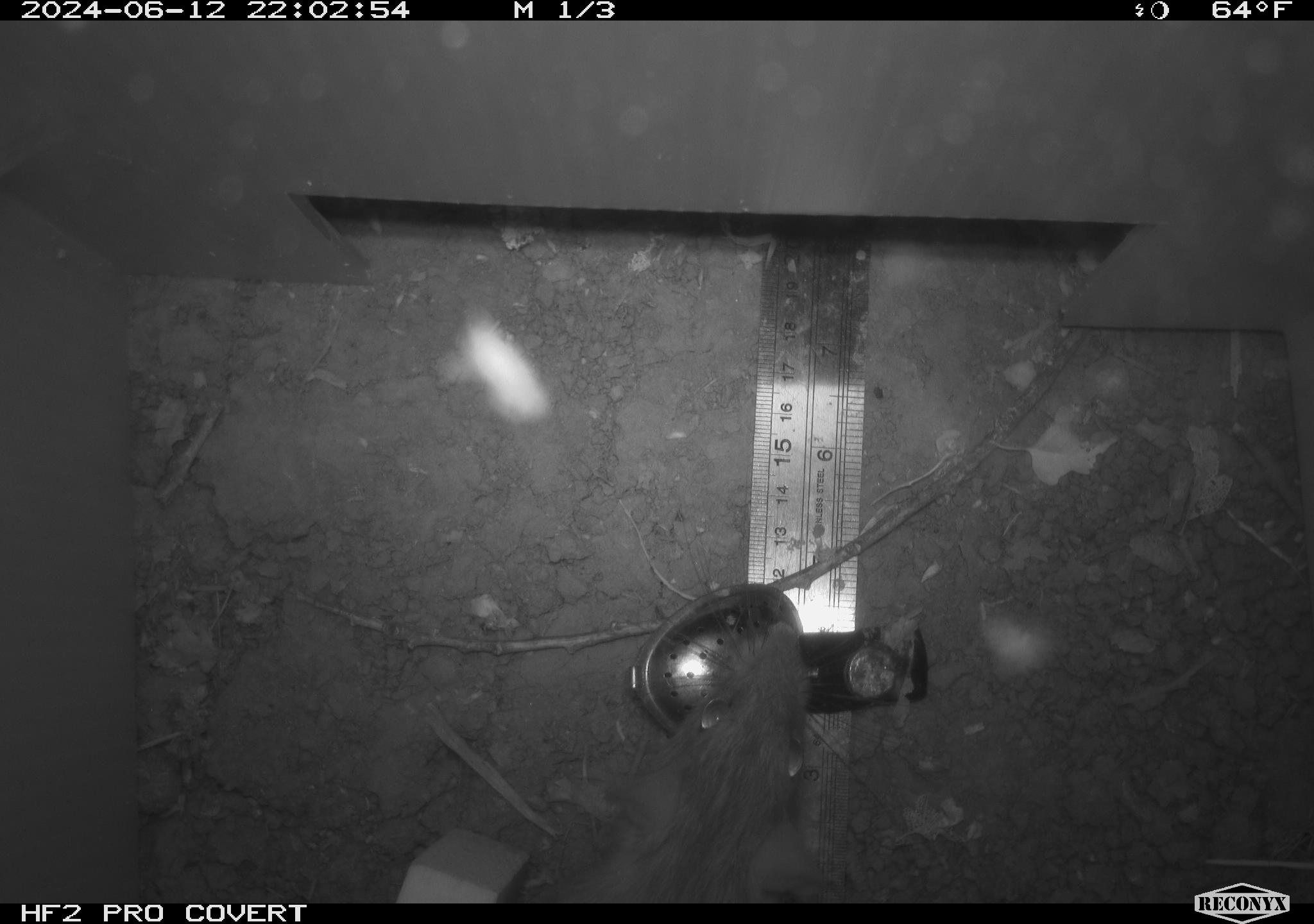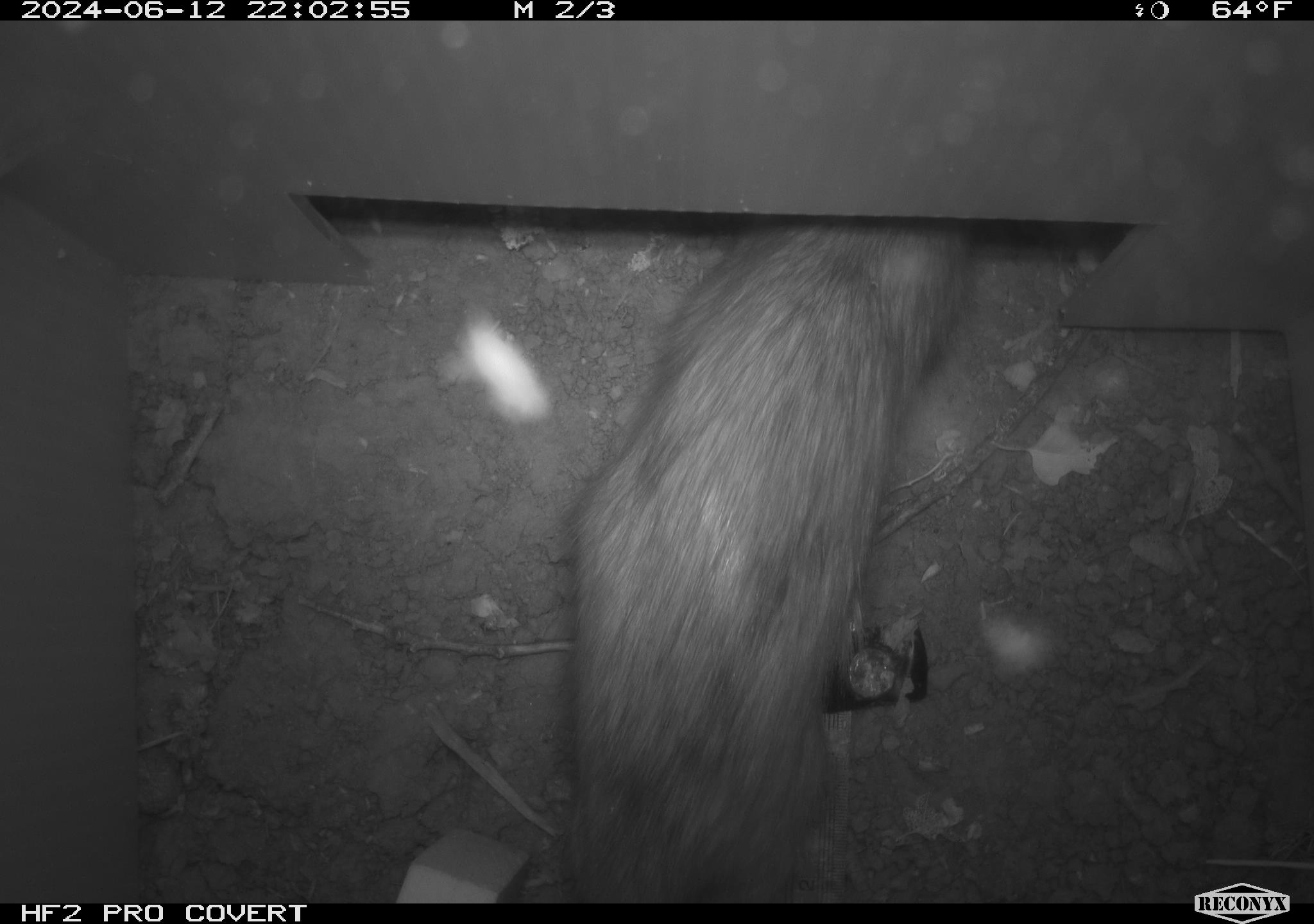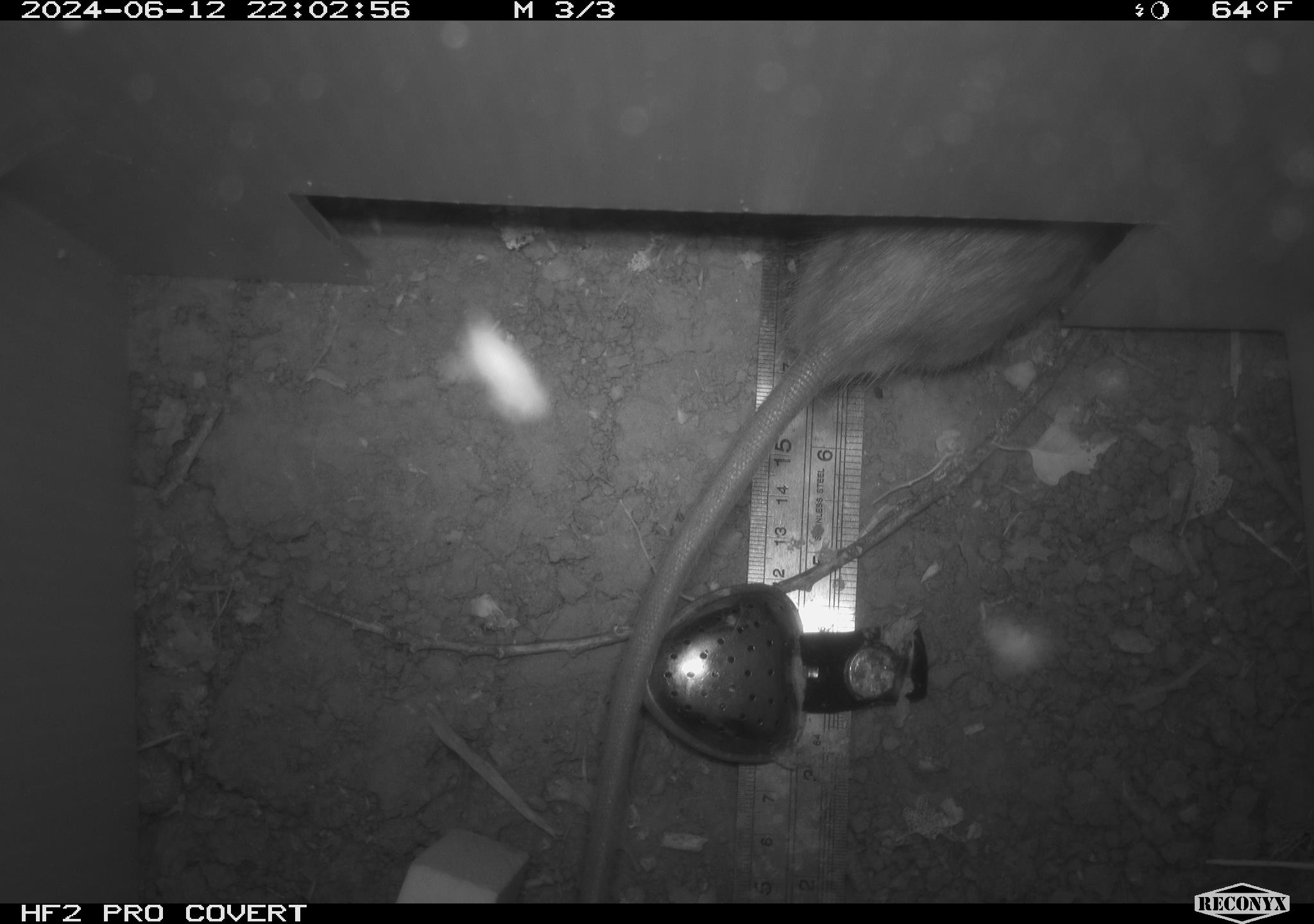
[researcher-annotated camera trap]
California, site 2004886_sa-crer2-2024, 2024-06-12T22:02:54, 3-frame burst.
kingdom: Animalia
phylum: Chordata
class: Mammalia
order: Rodentia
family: Muridae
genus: Rattus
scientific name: Rattus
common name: rat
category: rattus species